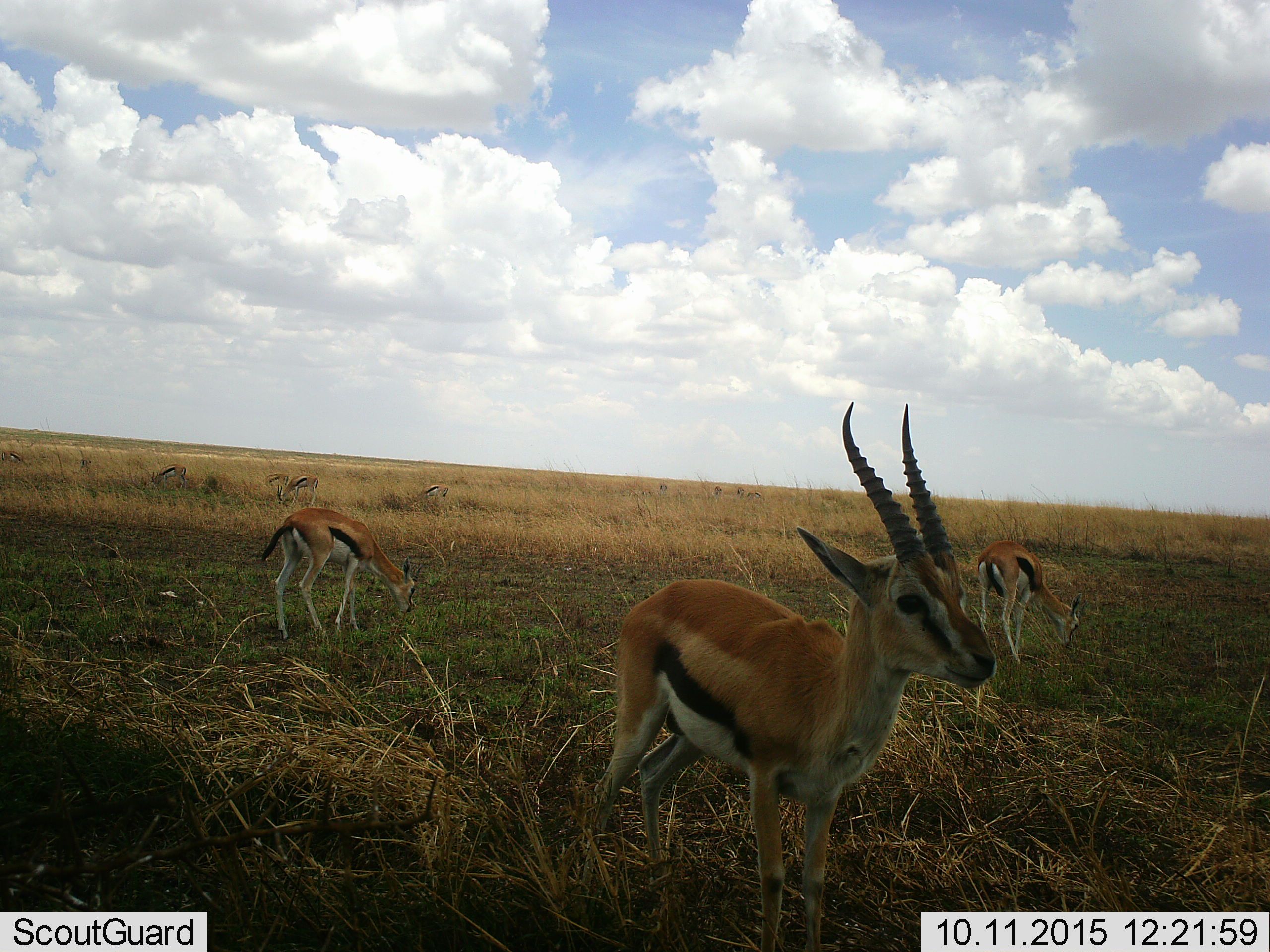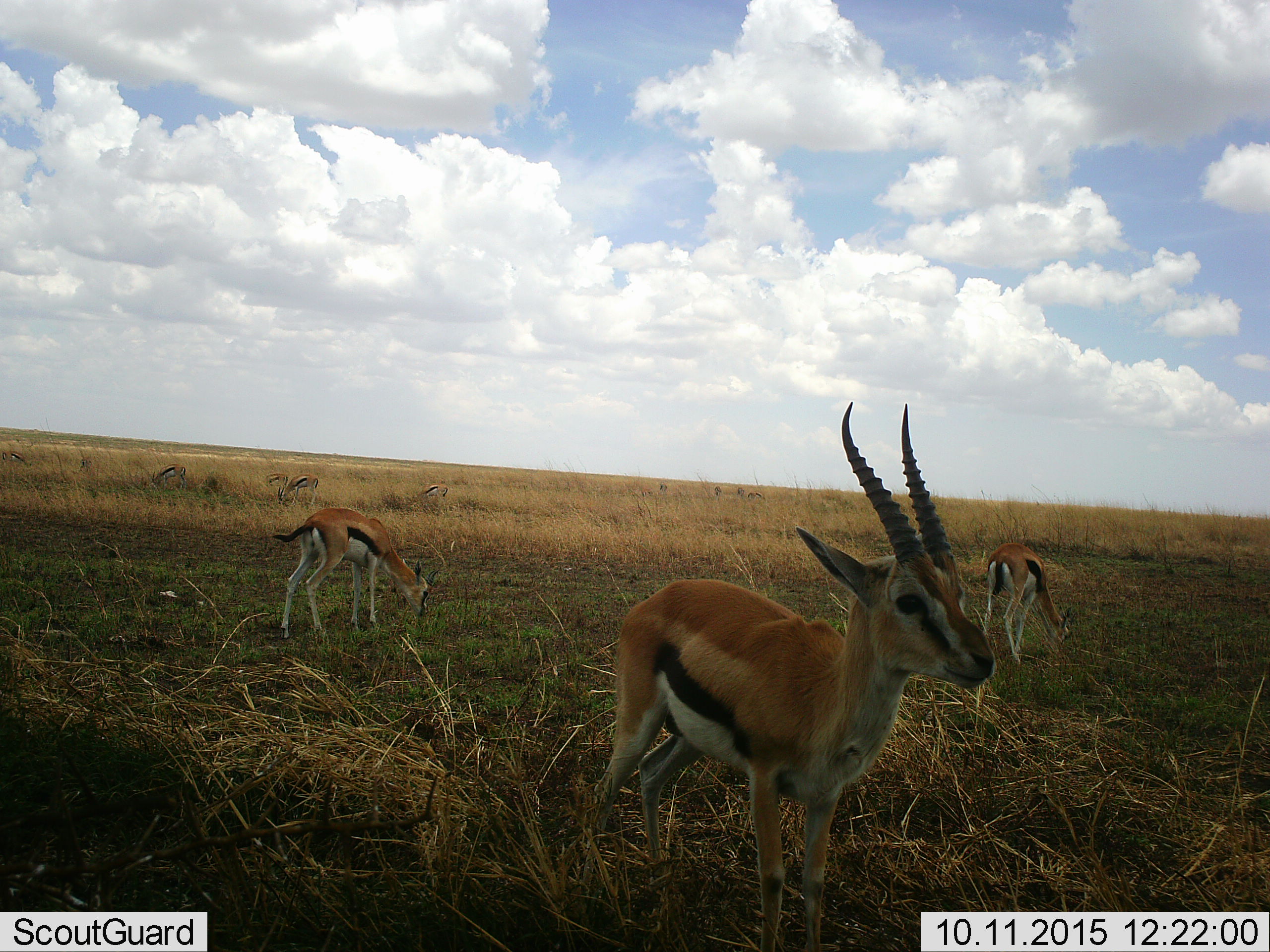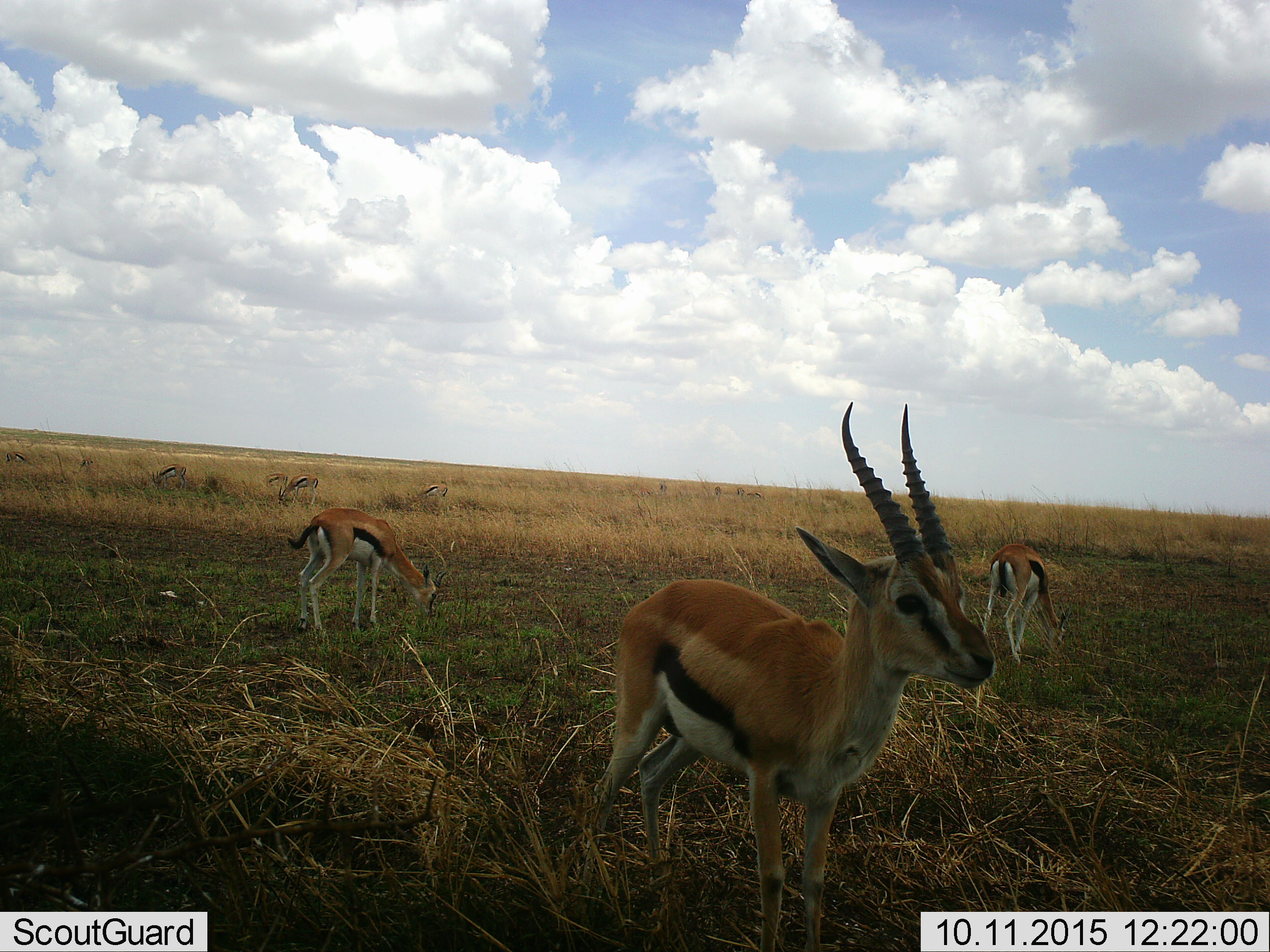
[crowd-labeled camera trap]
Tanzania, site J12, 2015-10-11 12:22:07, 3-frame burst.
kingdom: Animalia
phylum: Chordata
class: Mammalia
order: Artiodactyla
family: Bovidae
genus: Eudorcas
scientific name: Eudorcas thomsonii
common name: thomson's gazelle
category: gazellethomsons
Gazellethomsons (thomson's gazelle) (Eudorcas thomsonii), count 10. Behavior (volunteer vote fractions): standing 78%, resting 0%, moving 22%, interacting 0%. Young present (vote fraction): 11%. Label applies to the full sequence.